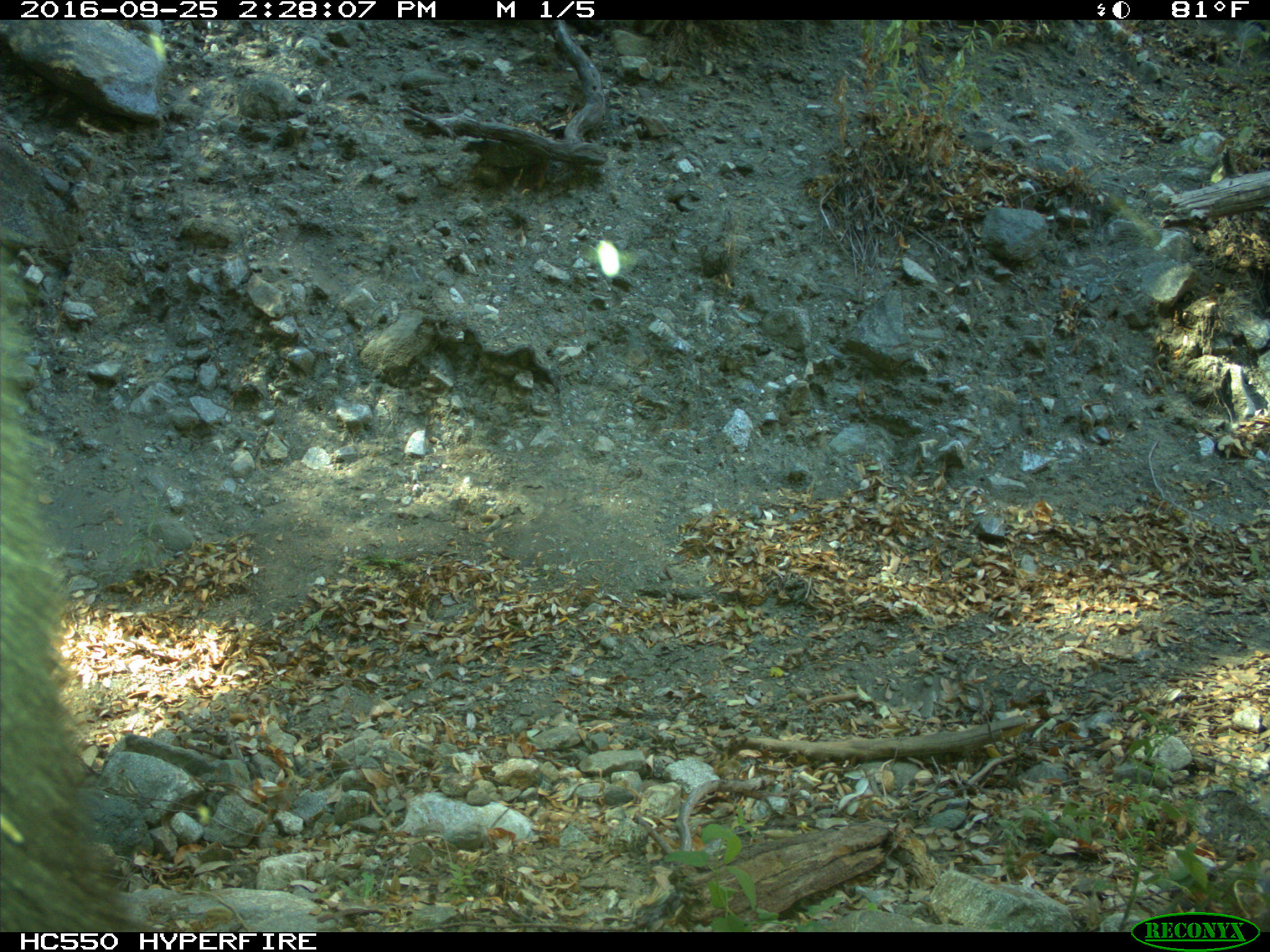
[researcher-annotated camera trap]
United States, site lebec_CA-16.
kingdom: Animalia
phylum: Chordata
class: Mammalia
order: Carnivora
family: Ursidae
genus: Ursus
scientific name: Ursus americanus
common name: american black bear